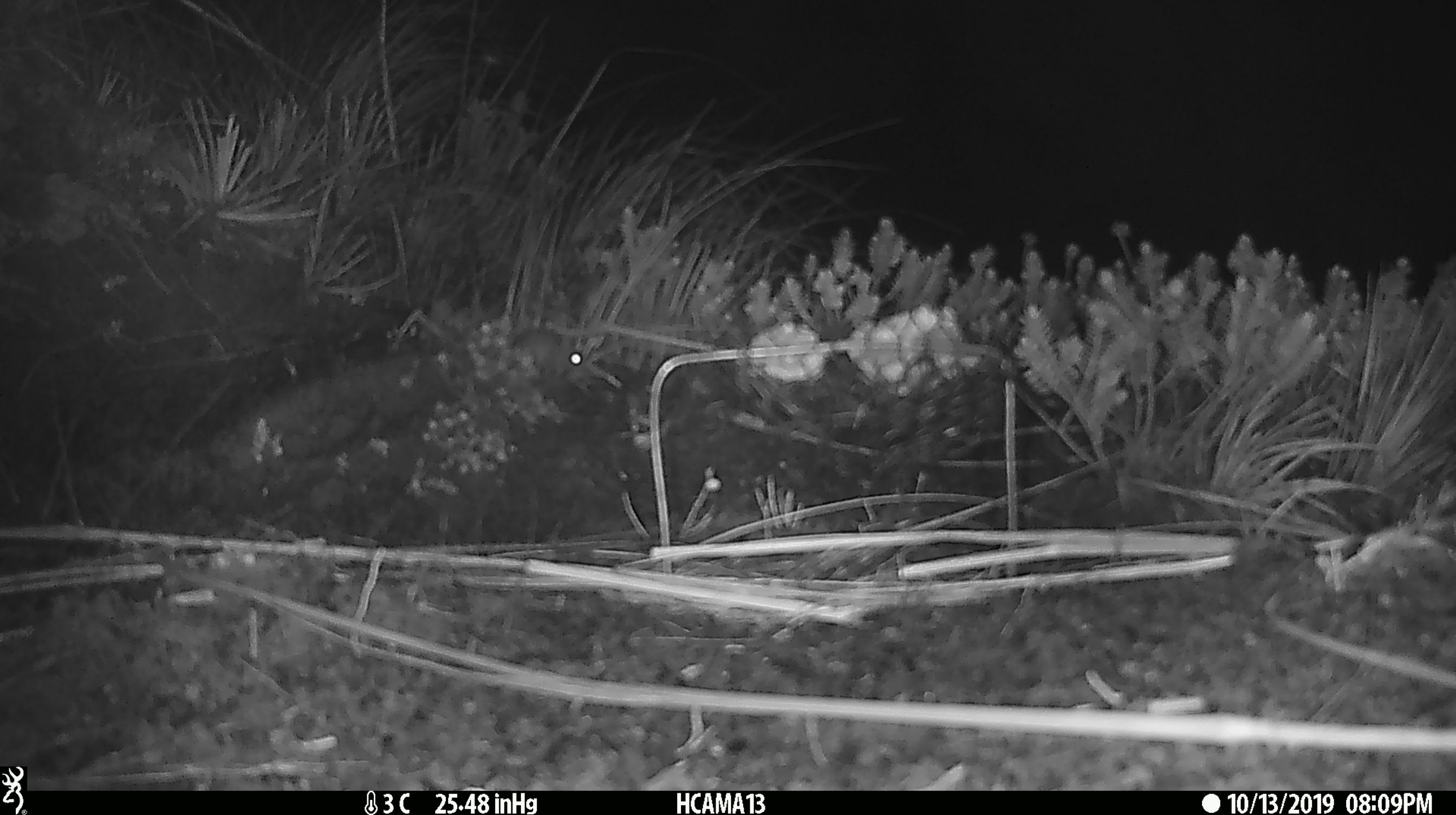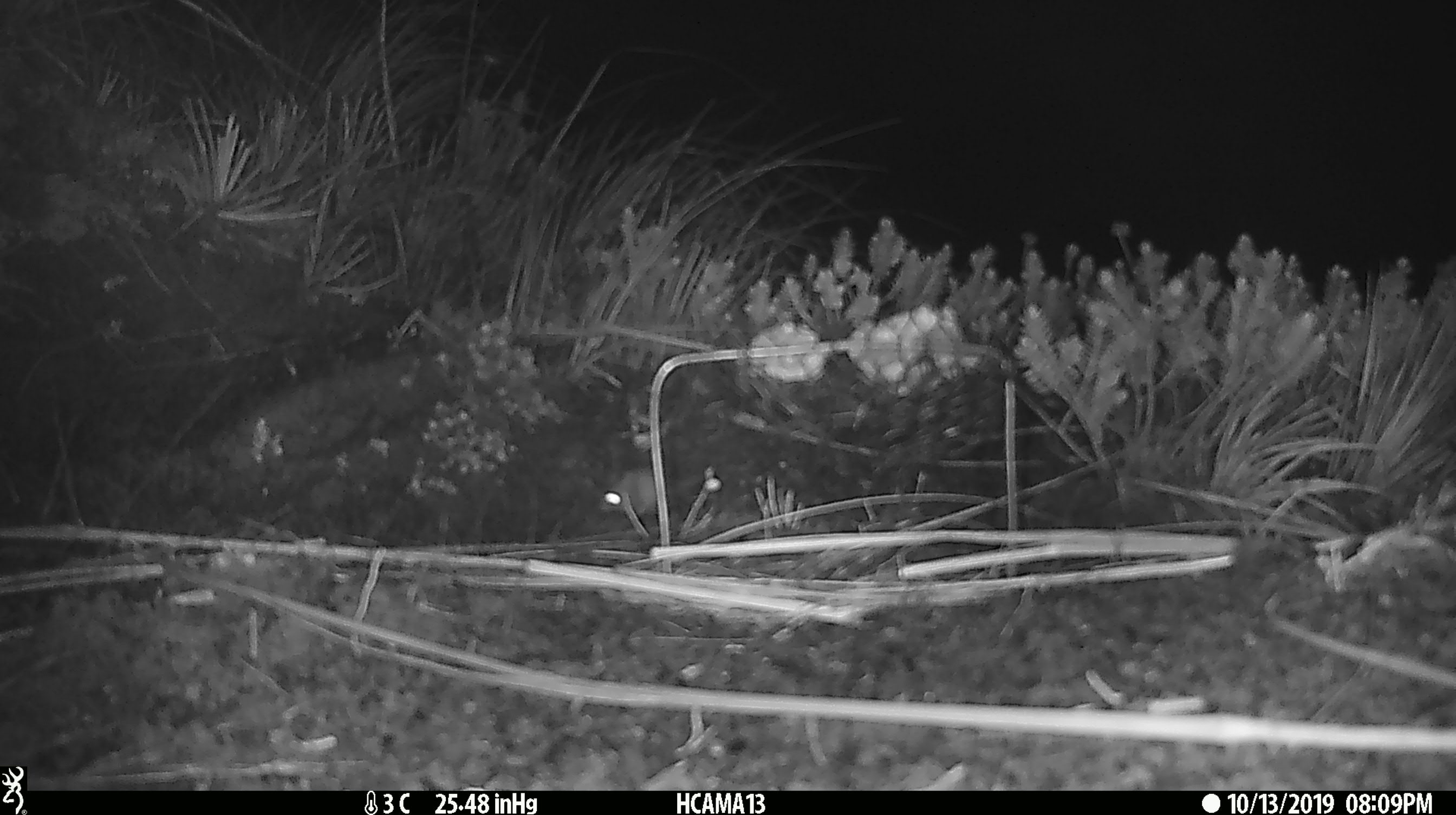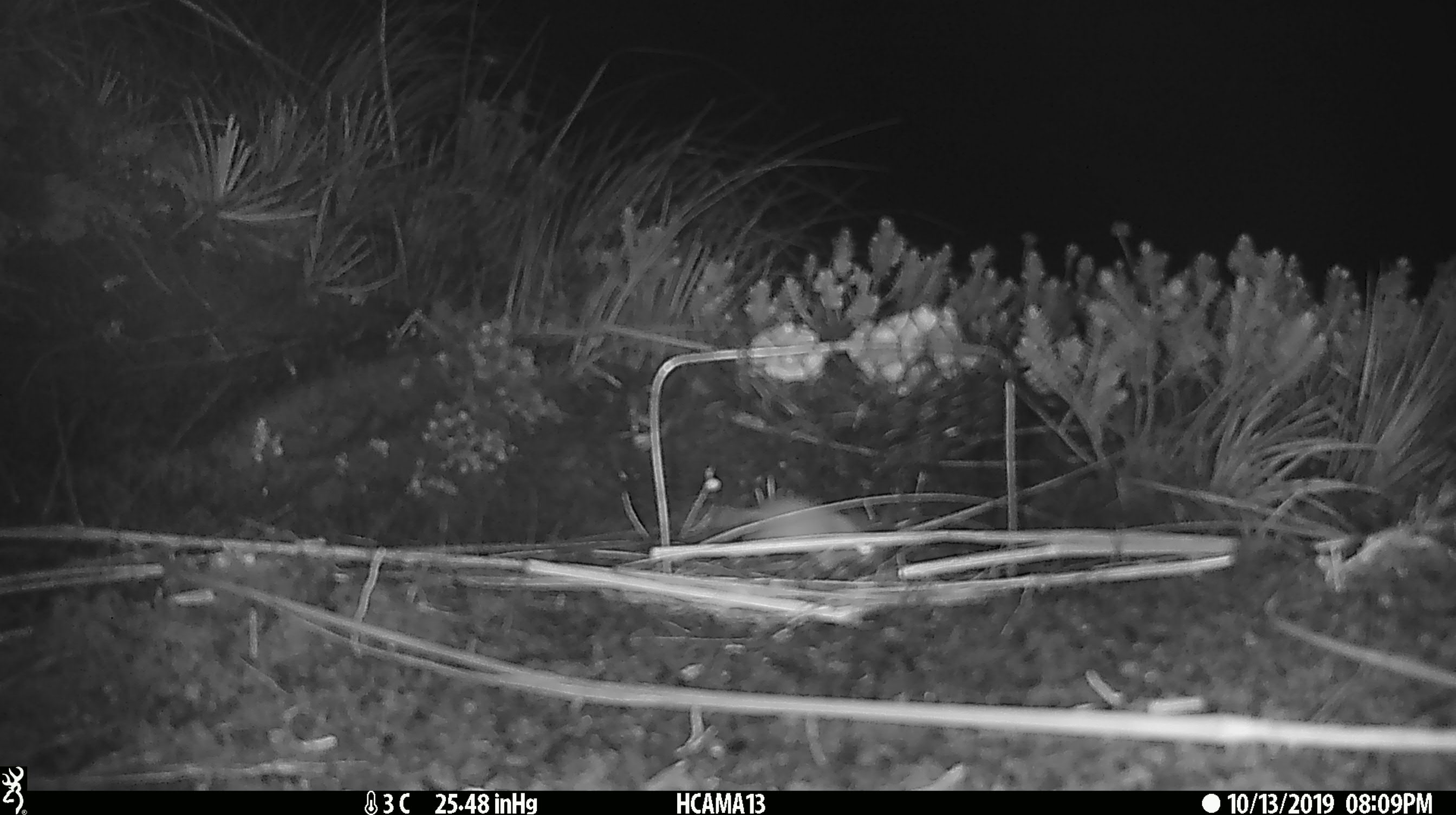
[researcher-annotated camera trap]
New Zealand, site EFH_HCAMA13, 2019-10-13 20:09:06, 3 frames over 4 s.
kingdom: Animalia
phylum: Chordata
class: Mammalia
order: Rodentia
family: Muridae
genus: Mus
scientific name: Mus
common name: mouse